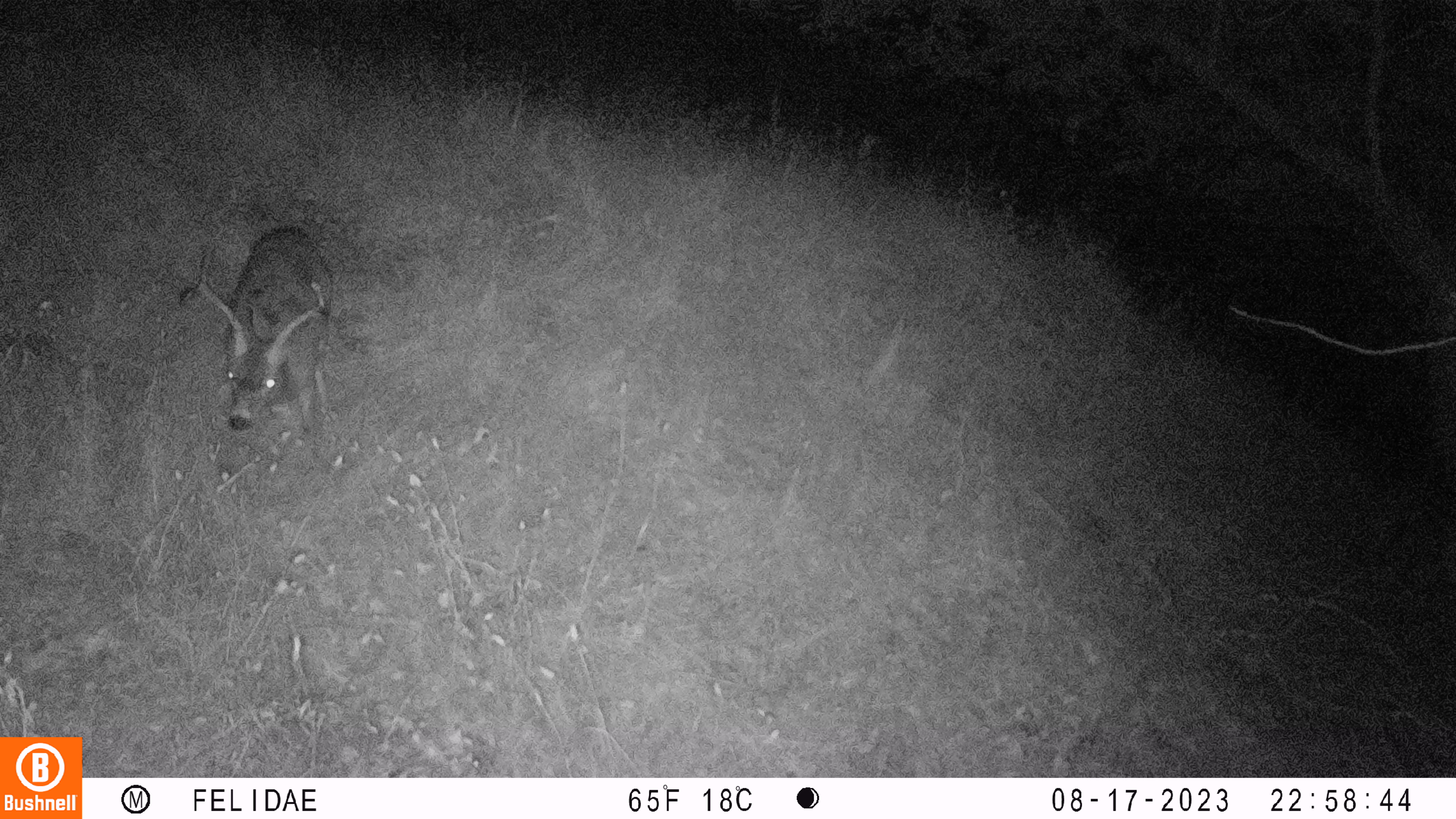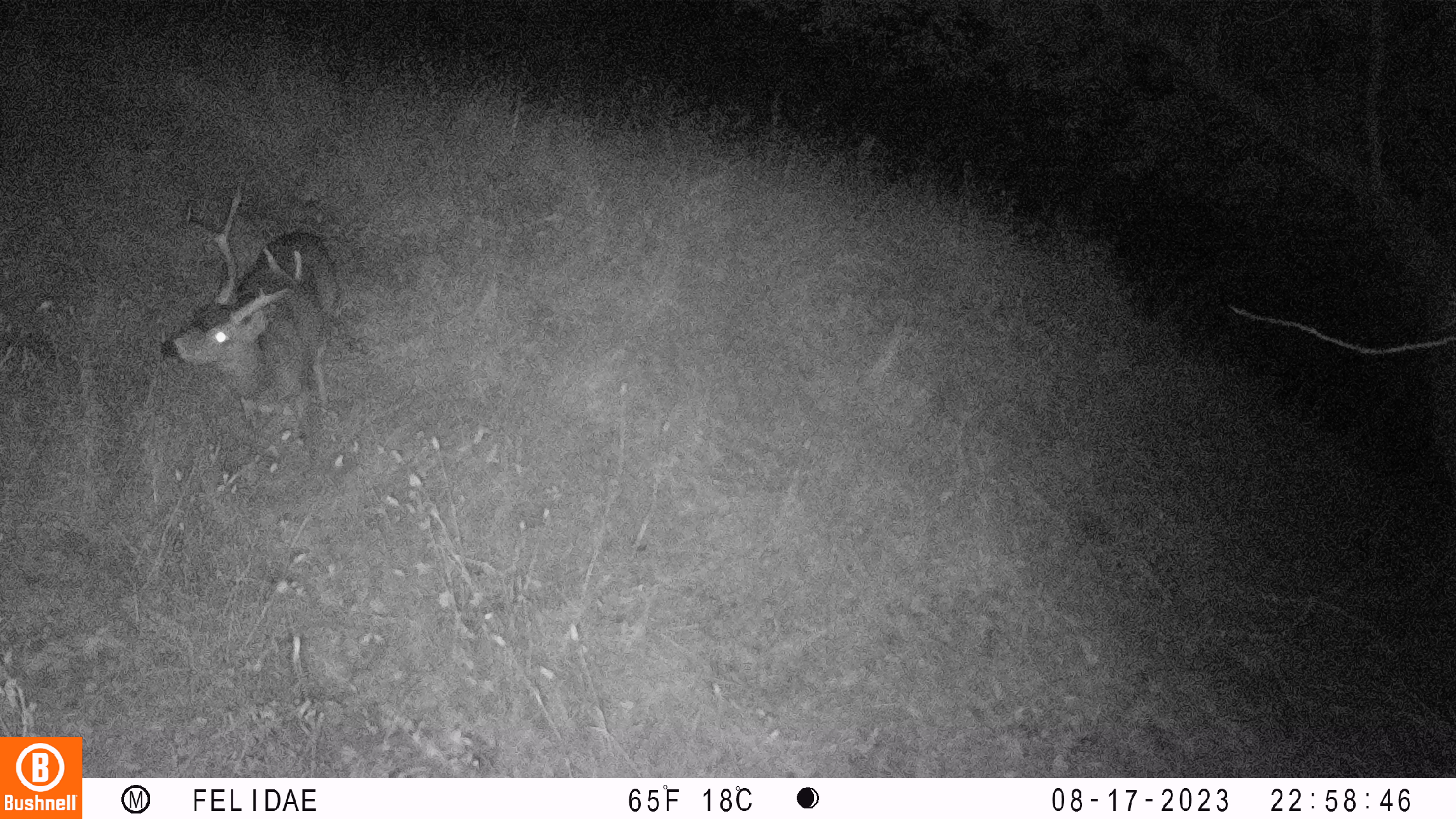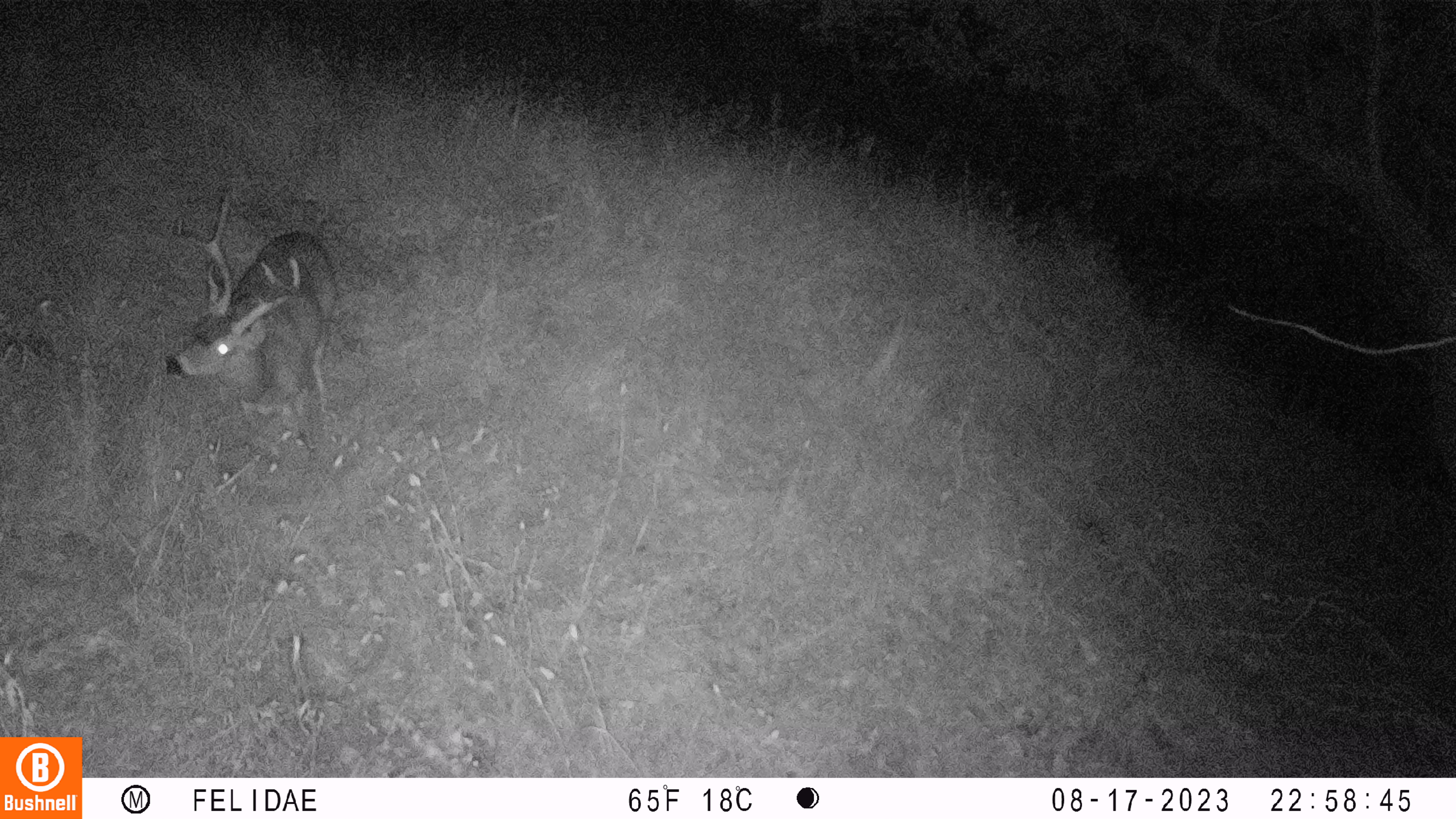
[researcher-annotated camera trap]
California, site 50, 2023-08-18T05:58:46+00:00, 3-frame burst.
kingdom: Animalia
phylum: Chordata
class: Mammalia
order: Artiodactyla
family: Cervidae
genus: Odocoileus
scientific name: Odocoileus hemionus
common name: mule deer